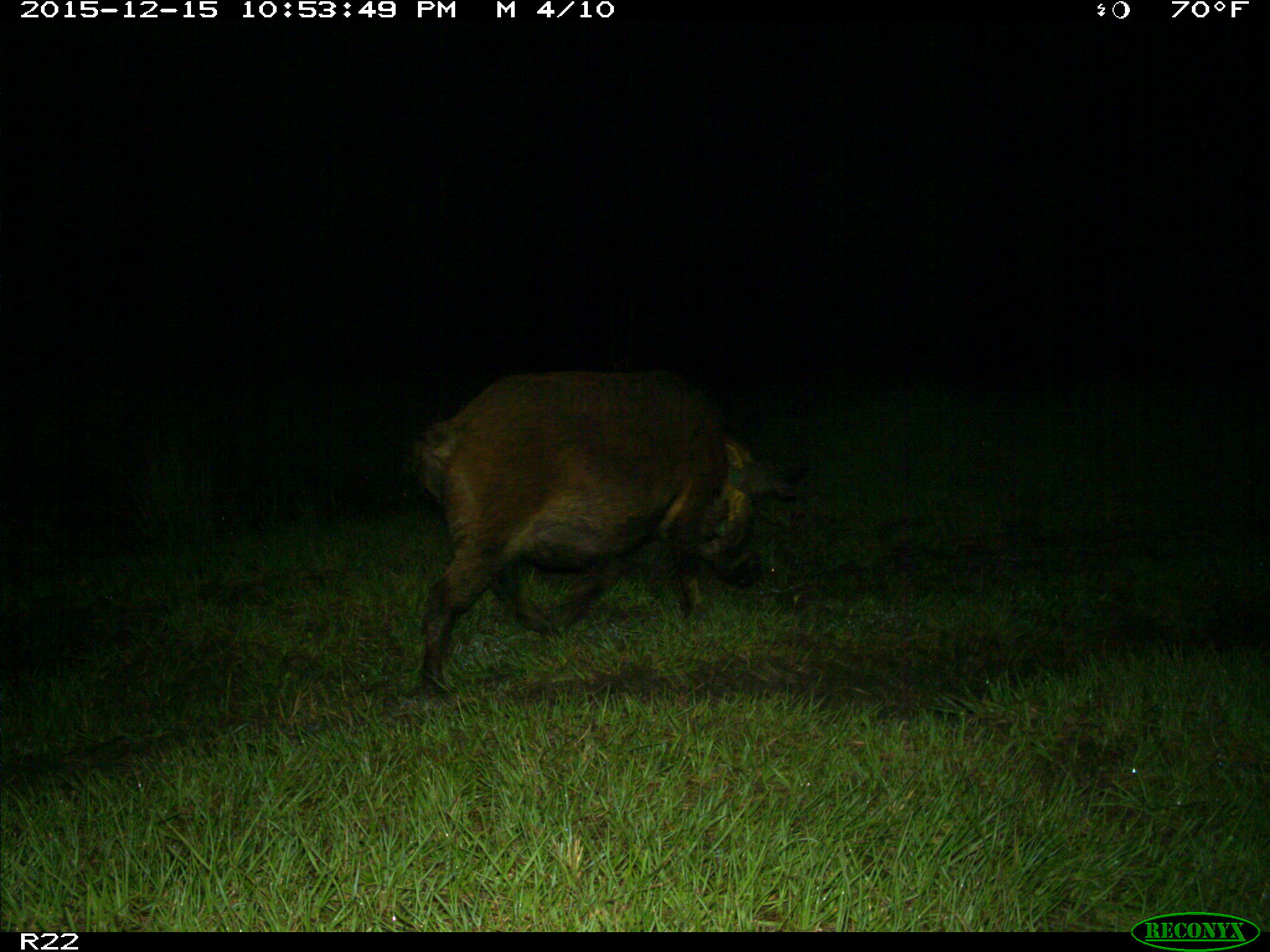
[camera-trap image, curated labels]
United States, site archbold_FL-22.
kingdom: Animalia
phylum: Chordata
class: Mammalia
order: Artiodactyla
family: Suidae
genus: Sus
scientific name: Sus scrofa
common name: wild boar